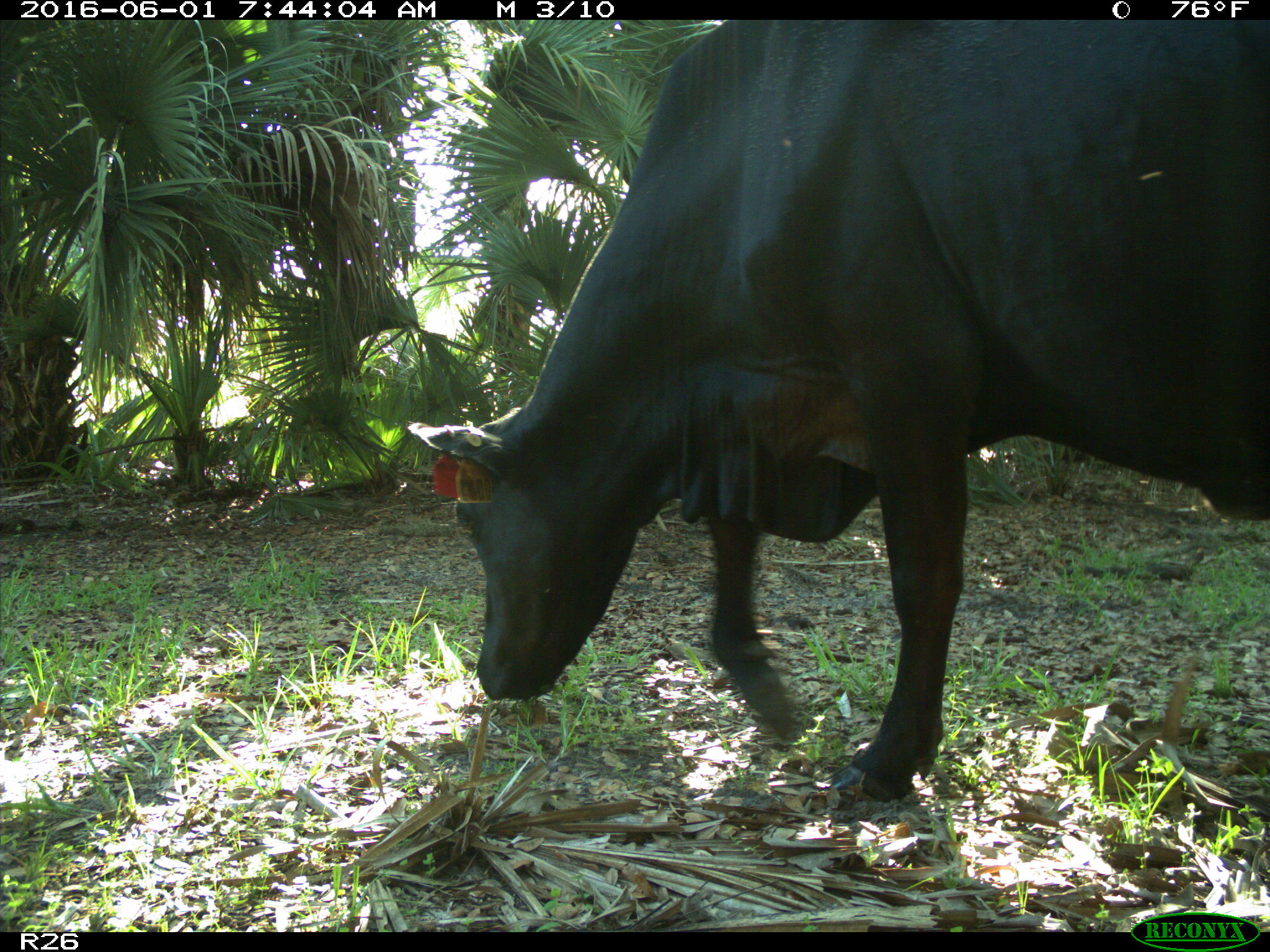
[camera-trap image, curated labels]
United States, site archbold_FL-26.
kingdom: Animalia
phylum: Chordata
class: Mammalia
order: Artiodactyla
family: Bovidae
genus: Bos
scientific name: Bos taurus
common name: domestic cow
Bos taurus (domestic cow).